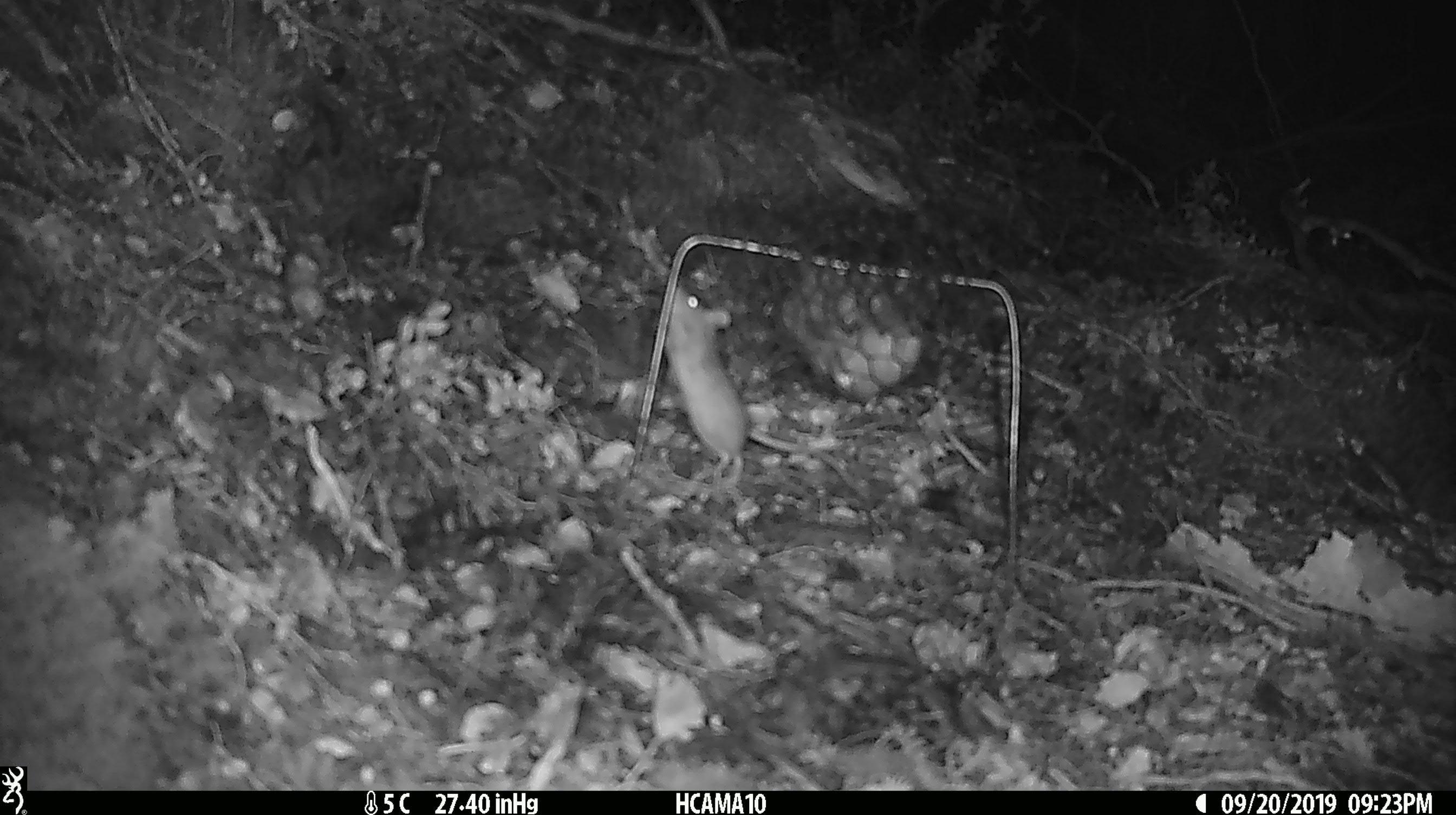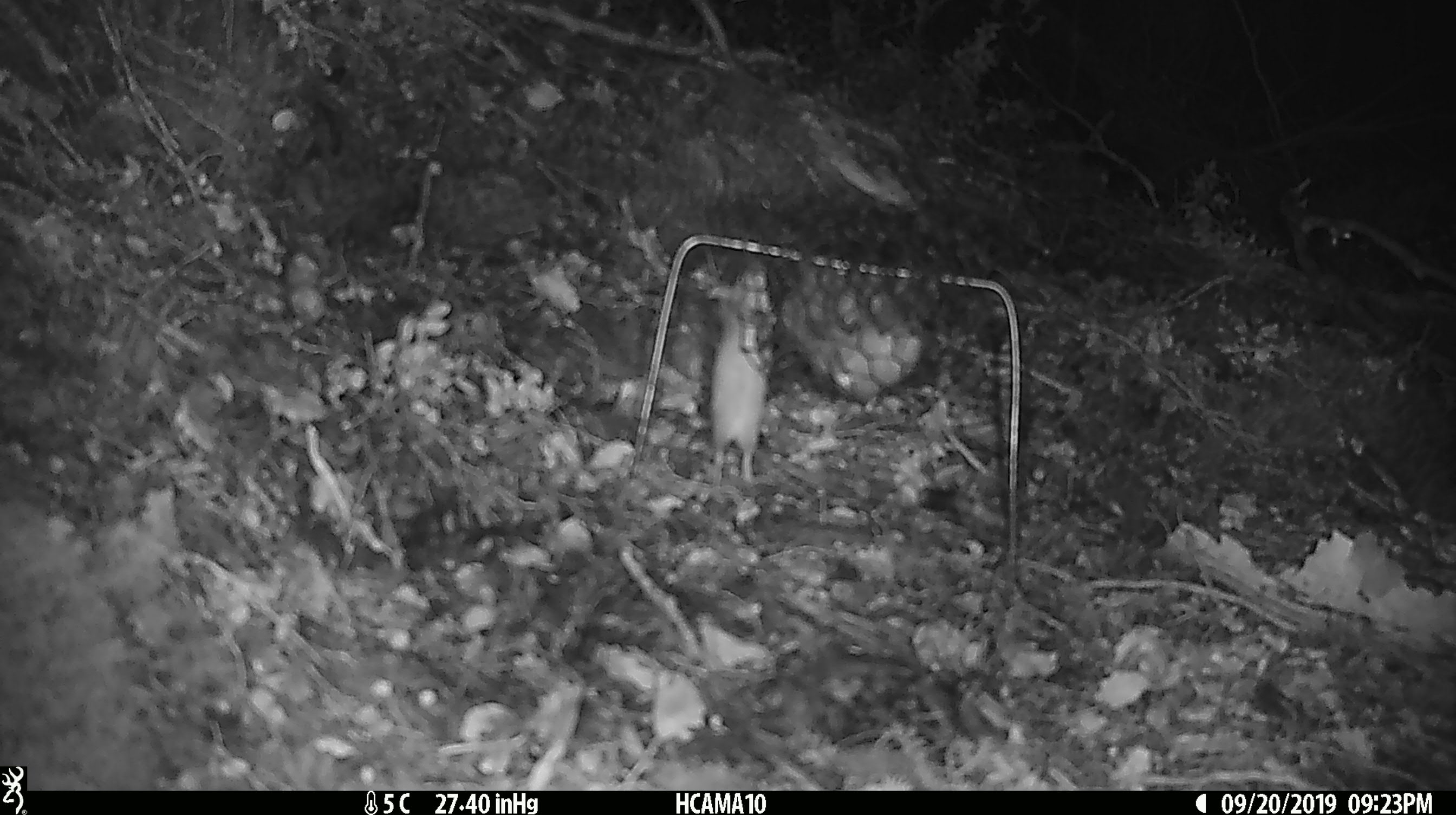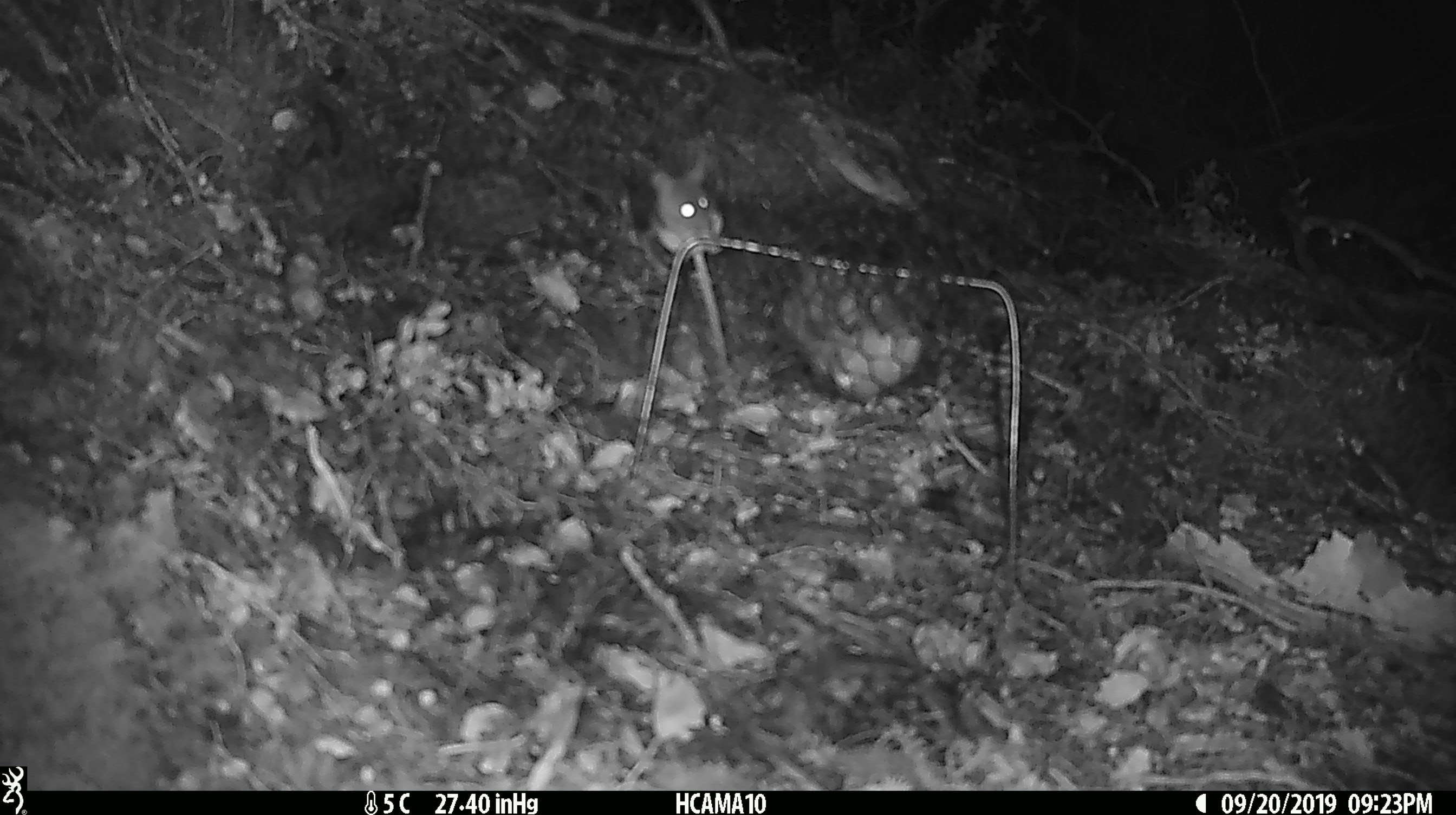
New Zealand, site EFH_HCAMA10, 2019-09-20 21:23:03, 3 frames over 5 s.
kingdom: Animalia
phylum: Chordata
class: Mammalia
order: Rodentia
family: Muridae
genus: Mus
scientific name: Mus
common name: mouse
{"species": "mouse (Mus)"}